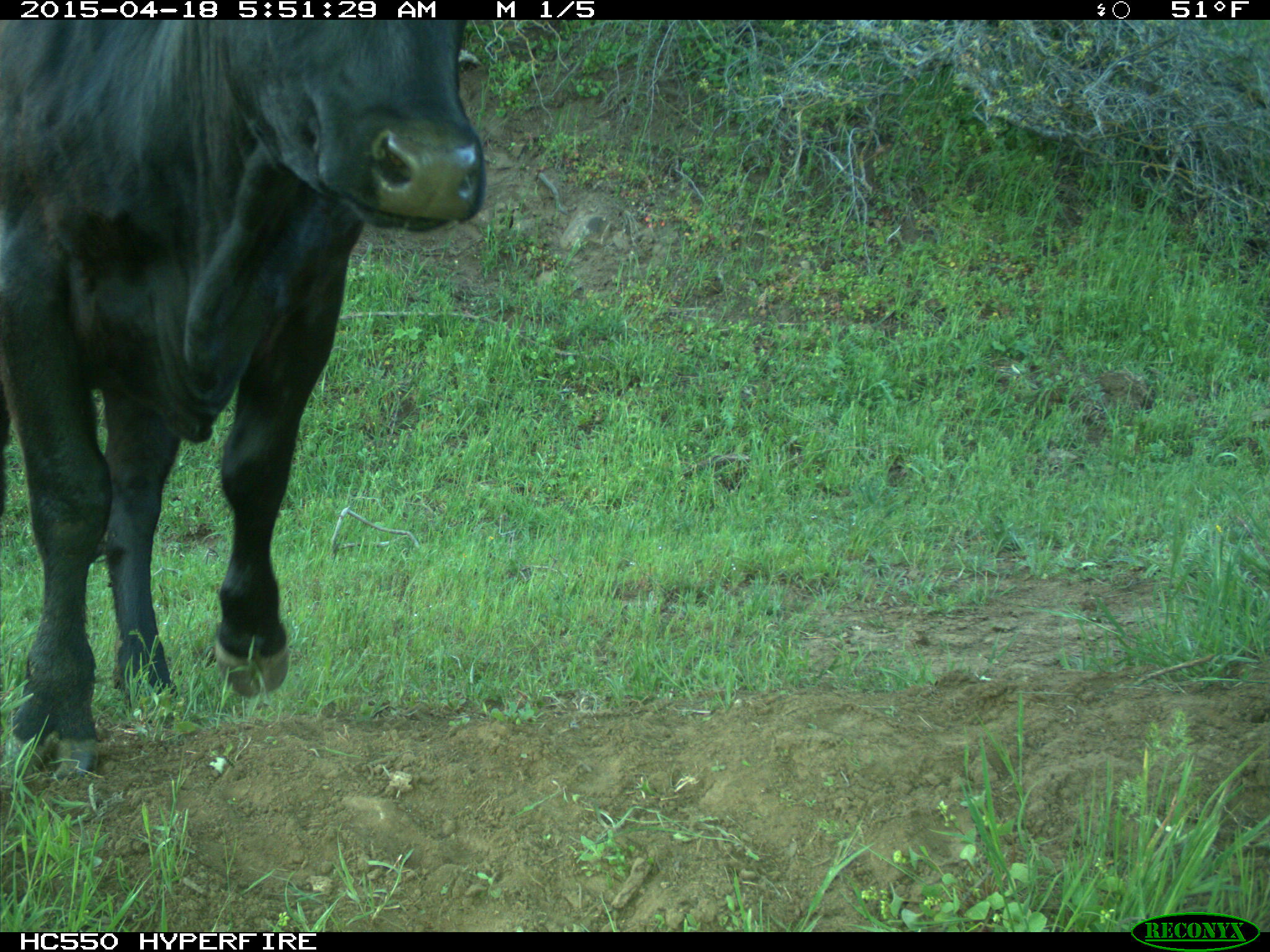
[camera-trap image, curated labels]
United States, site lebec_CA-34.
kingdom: Animalia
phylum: Chordata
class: Mammalia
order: Artiodactyla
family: Bovidae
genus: Bos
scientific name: Bos taurus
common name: domestic cow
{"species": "Bos taurus (domestic cow)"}